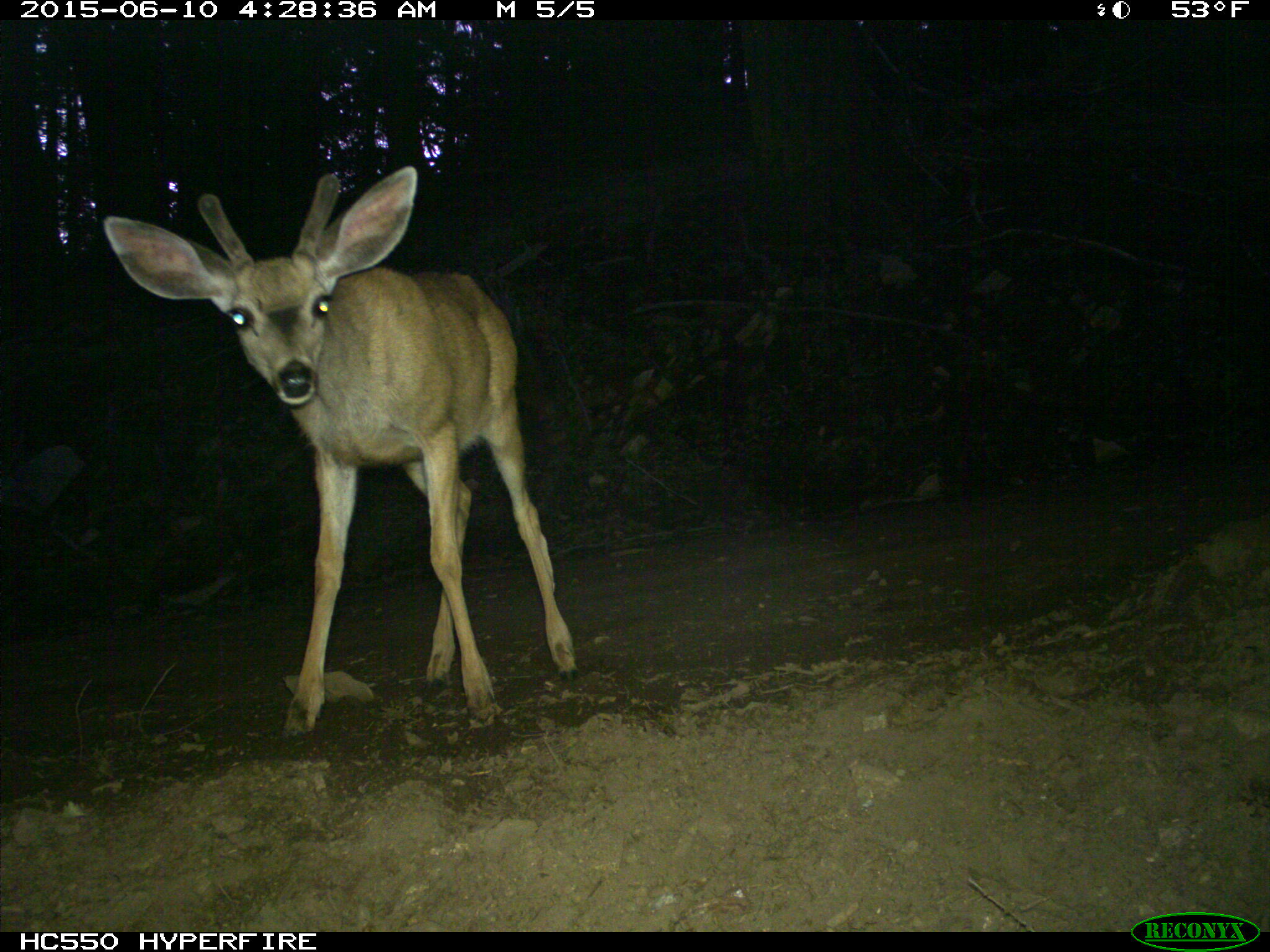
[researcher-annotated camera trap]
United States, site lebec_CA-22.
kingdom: Animalia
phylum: Chordata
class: Mammalia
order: Artiodactyla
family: Cervidae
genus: Odocoileus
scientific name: Odocoileus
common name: deer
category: unidentified deer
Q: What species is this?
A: Unidentified deer (deer) (Odocoileus).